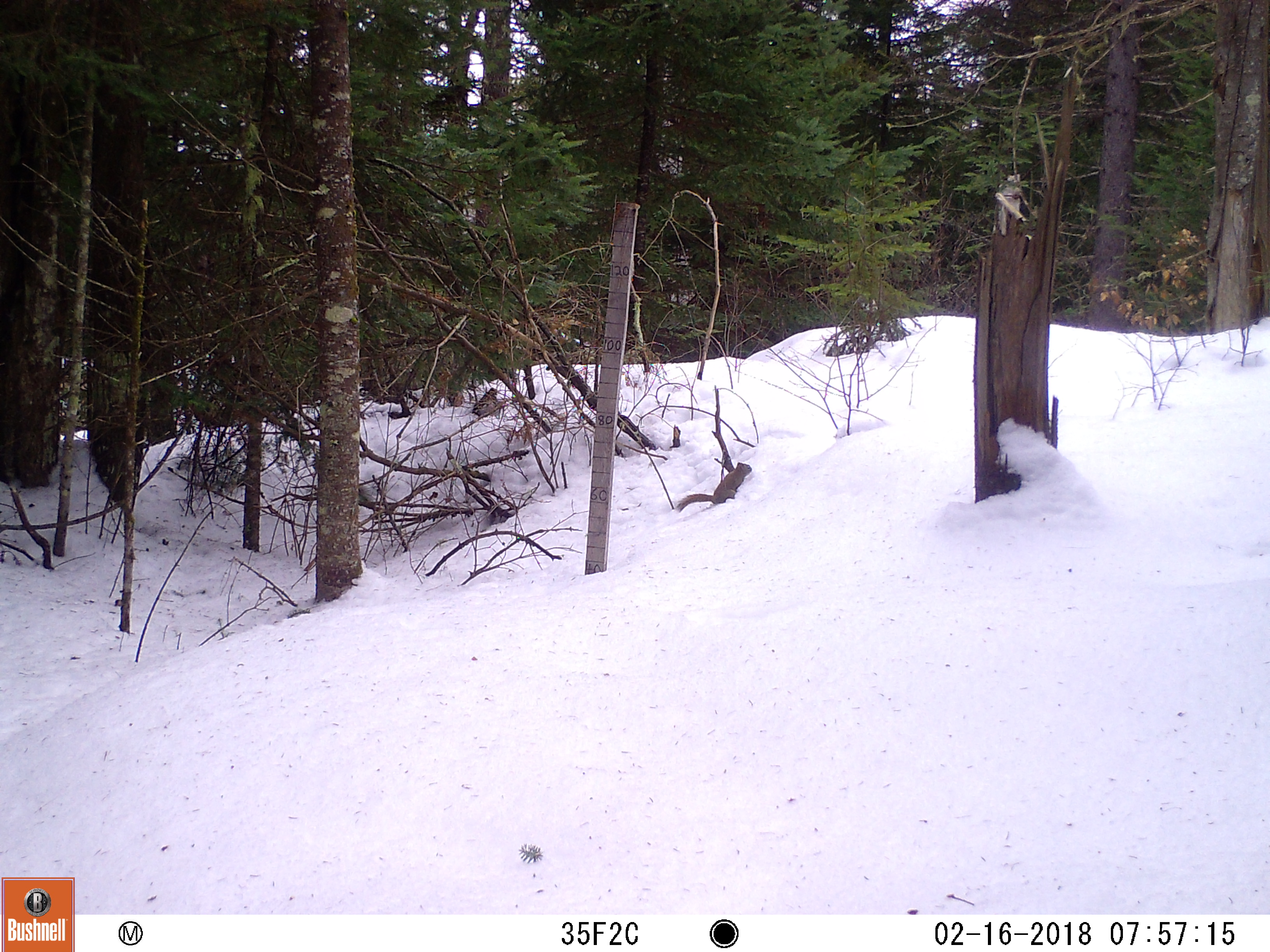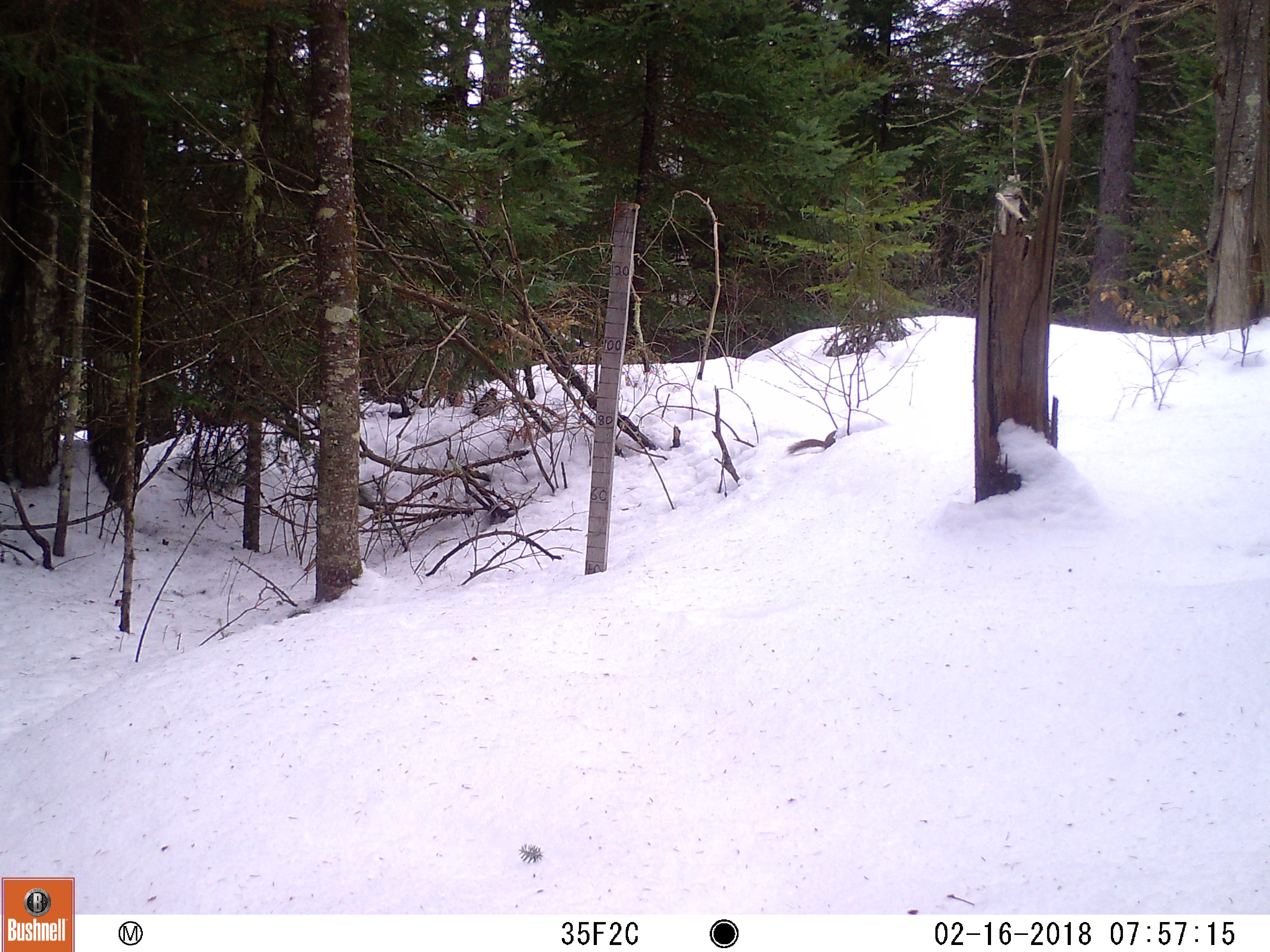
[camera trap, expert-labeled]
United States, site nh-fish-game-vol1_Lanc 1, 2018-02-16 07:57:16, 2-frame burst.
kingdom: Animalia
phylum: Chordata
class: Mammalia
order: Rodentia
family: Sciuridae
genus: Tamiasciurus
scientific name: Tamiasciurus hudsonicus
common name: red squirrel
Red squirrel (Tamiasciurus hudsonicus).